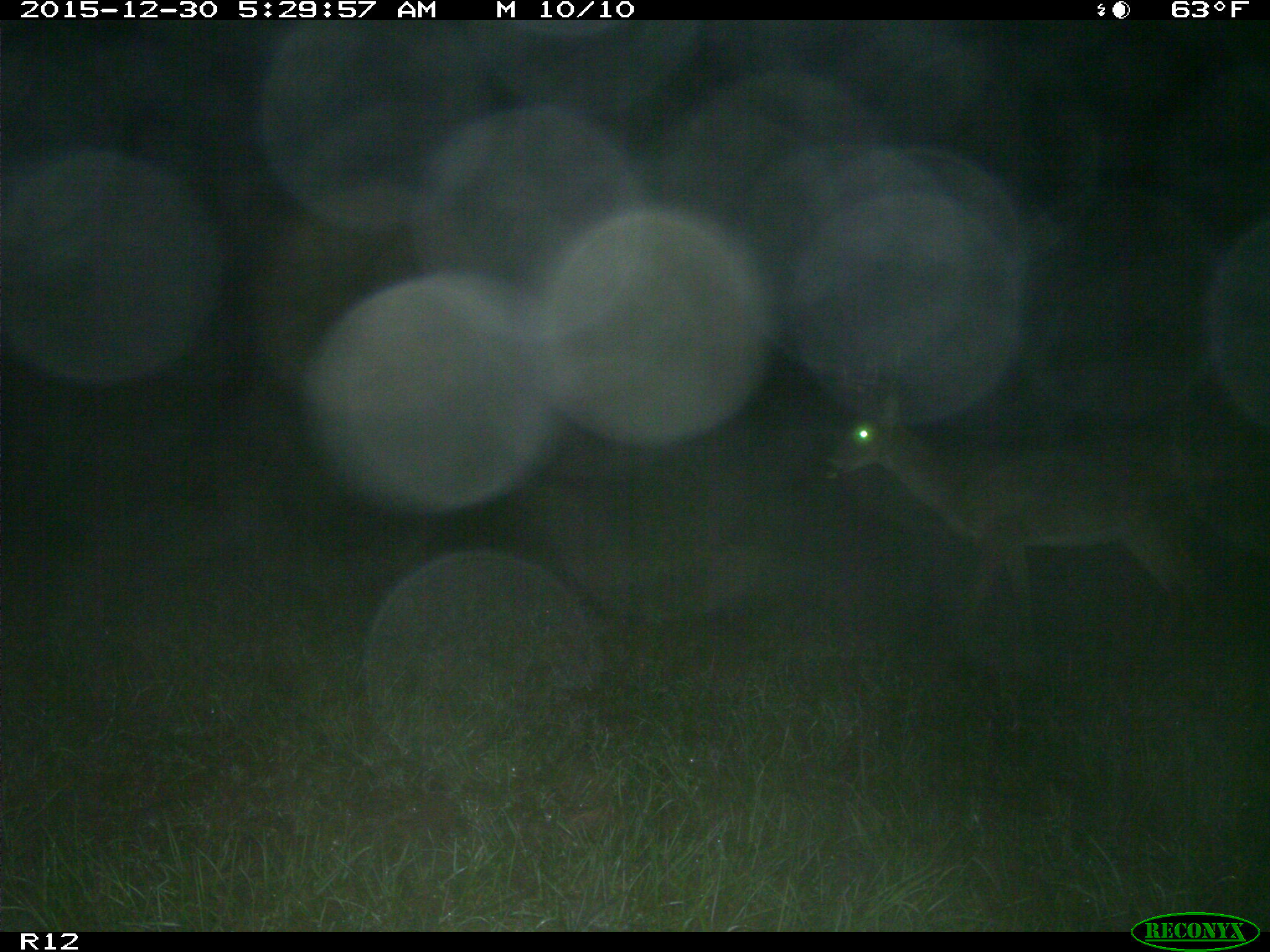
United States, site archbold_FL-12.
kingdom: Animalia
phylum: Chordata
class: Mammalia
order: Artiodactyla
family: Cervidae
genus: Odocoileus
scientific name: Odocoileus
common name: deer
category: unidentified deer